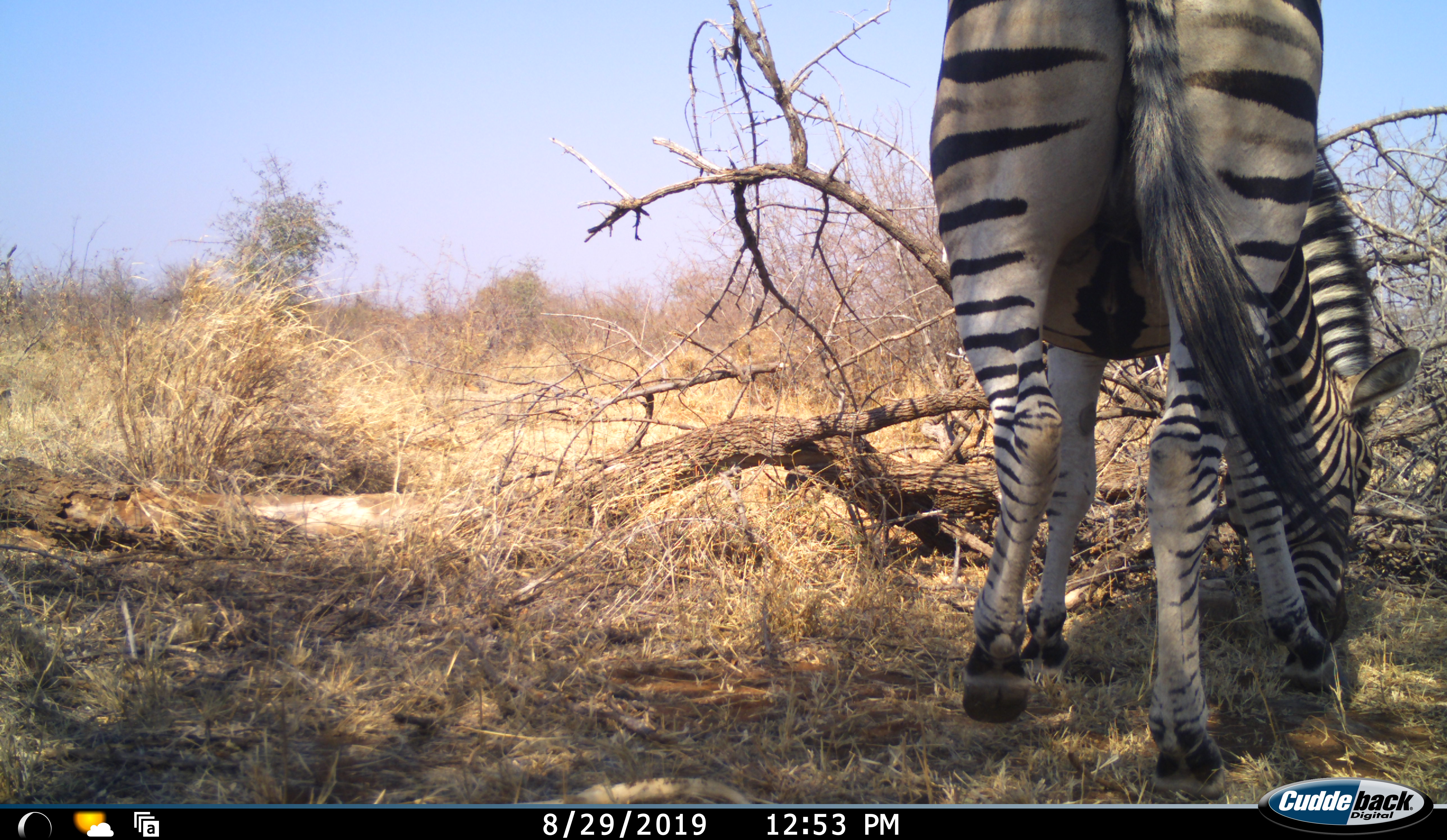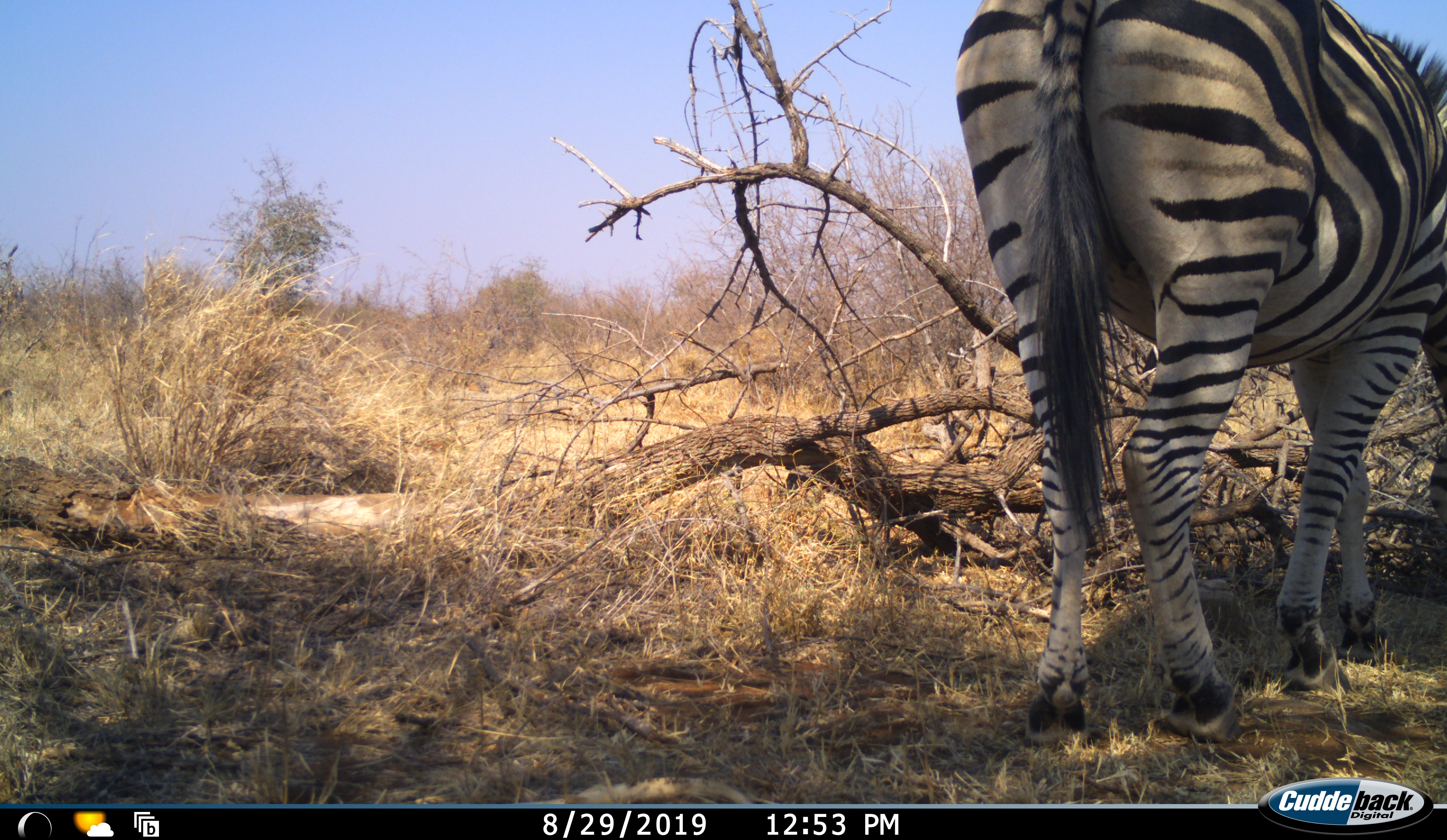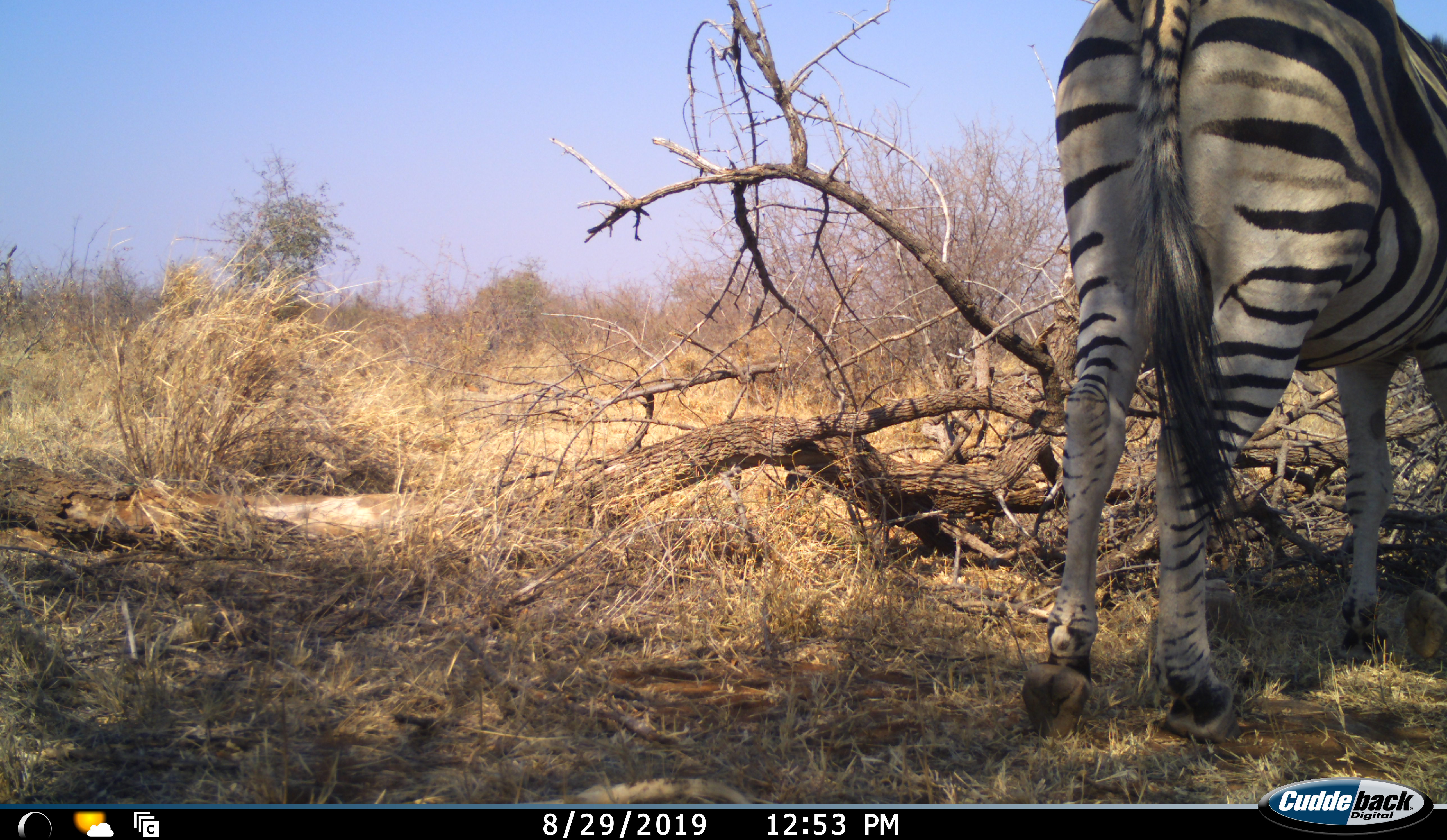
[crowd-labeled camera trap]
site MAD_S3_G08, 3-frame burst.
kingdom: Animalia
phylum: Chordata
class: Mammalia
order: Perissodactyla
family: Equidae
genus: Equus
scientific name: Equus quagga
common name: plains zebra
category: zebraplains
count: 1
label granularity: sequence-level